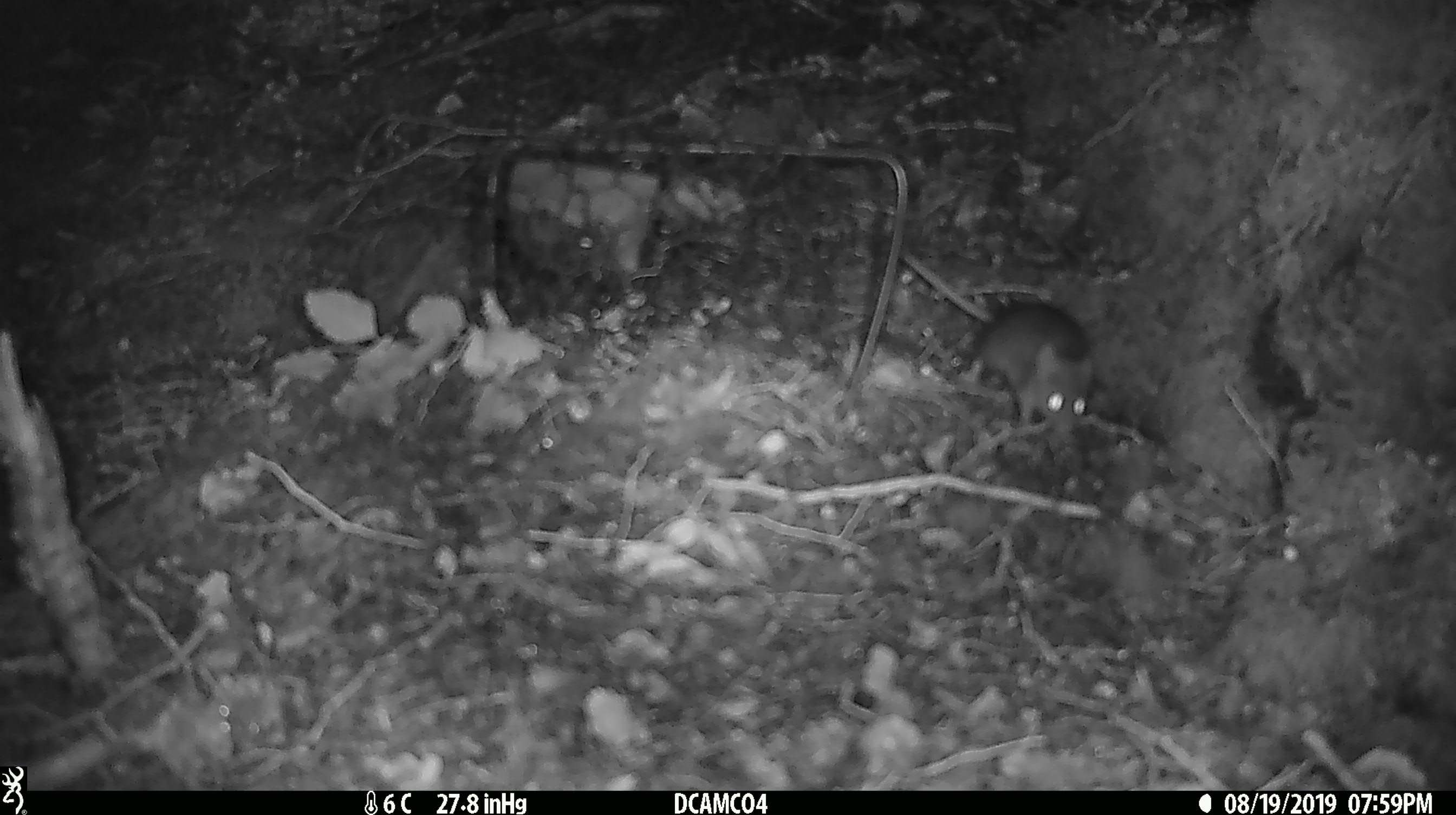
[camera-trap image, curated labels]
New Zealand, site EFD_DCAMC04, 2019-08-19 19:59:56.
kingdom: Animalia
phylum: Chordata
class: Mammalia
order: Rodentia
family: Muridae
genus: Mus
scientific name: Mus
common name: mouse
Mouse (Mus).